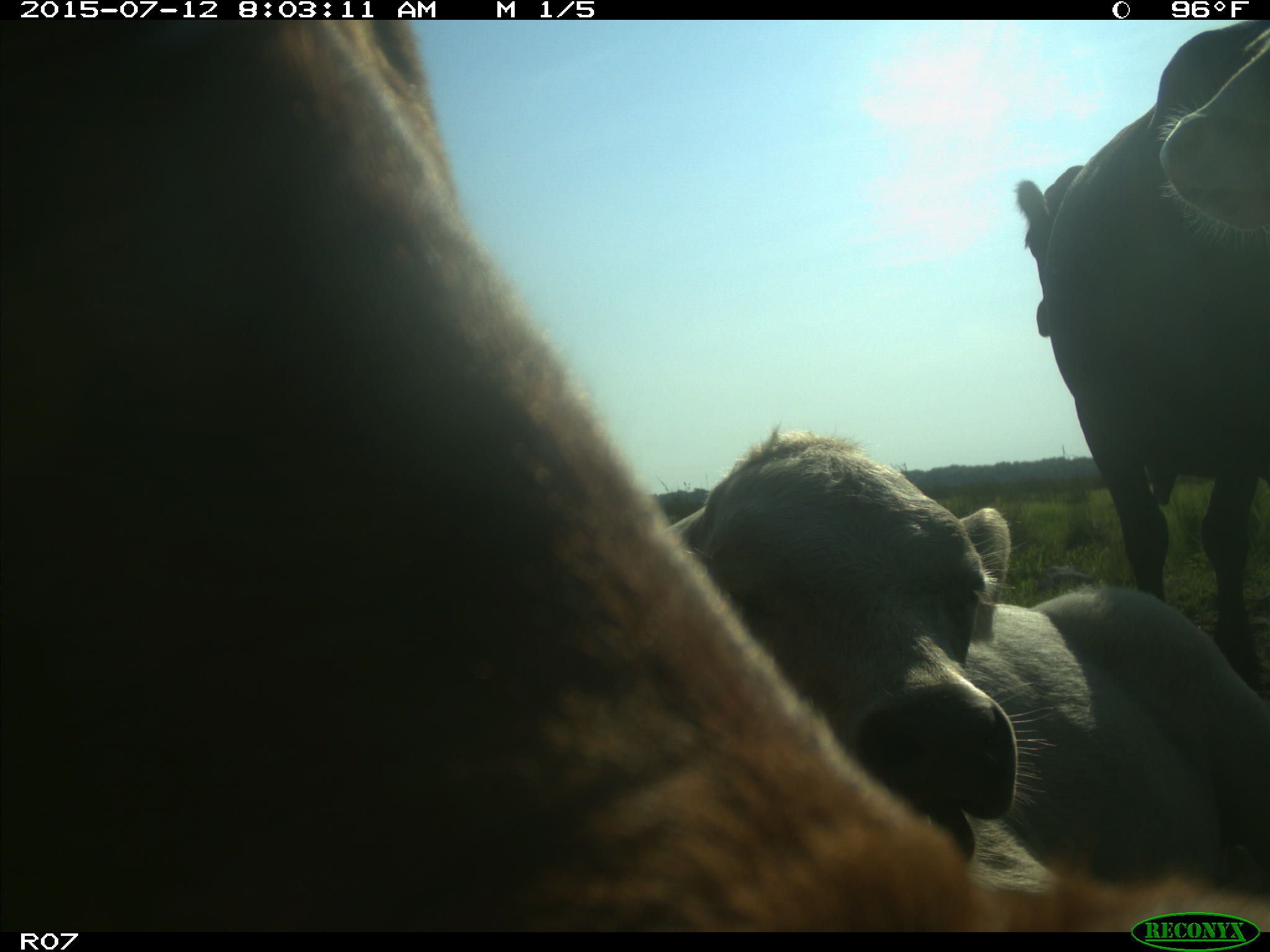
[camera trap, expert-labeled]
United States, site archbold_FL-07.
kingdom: Animalia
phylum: Chordata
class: Mammalia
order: Artiodactyla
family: Bovidae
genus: Bos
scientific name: Bos taurus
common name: domestic cow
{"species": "Bos taurus (domestic cow)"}